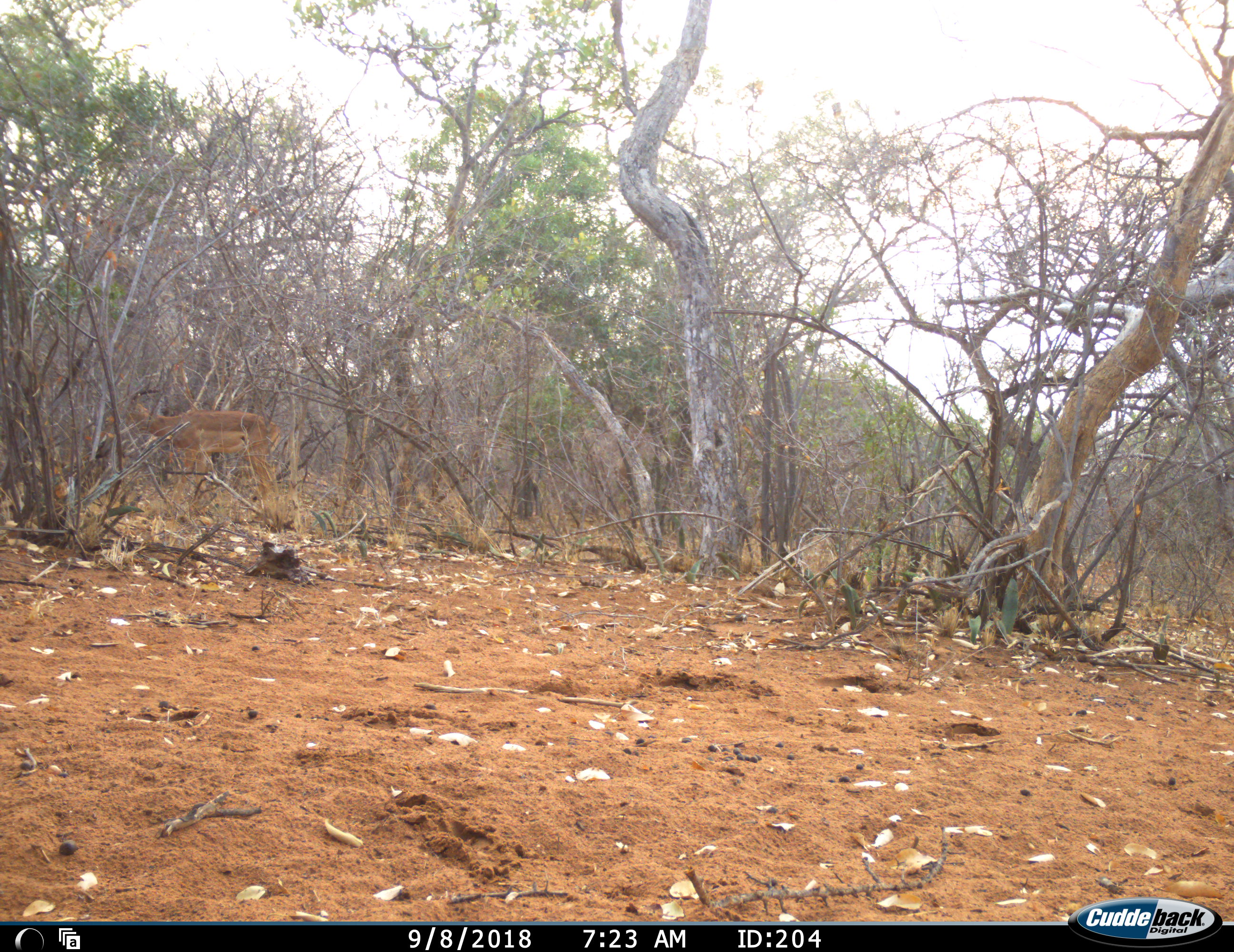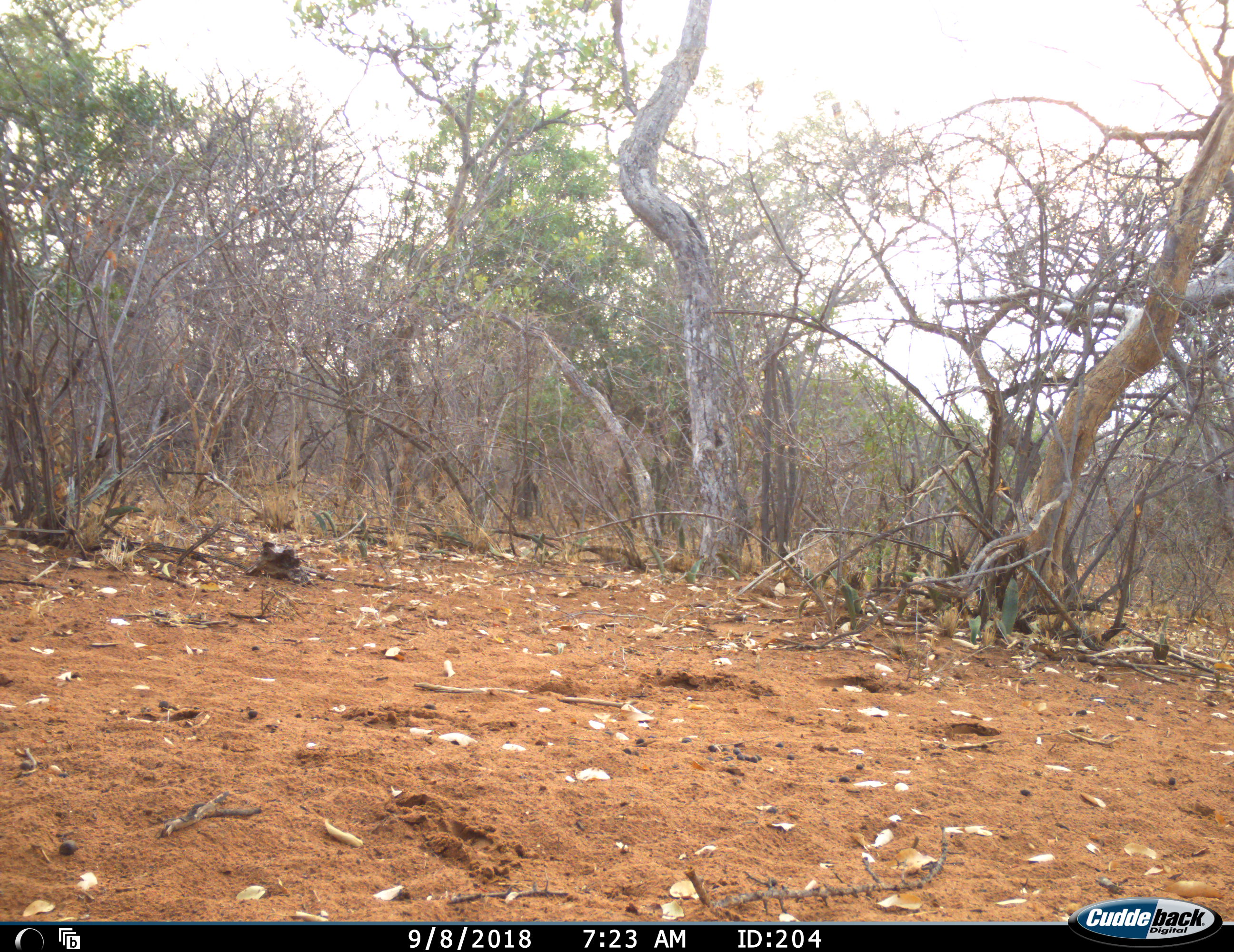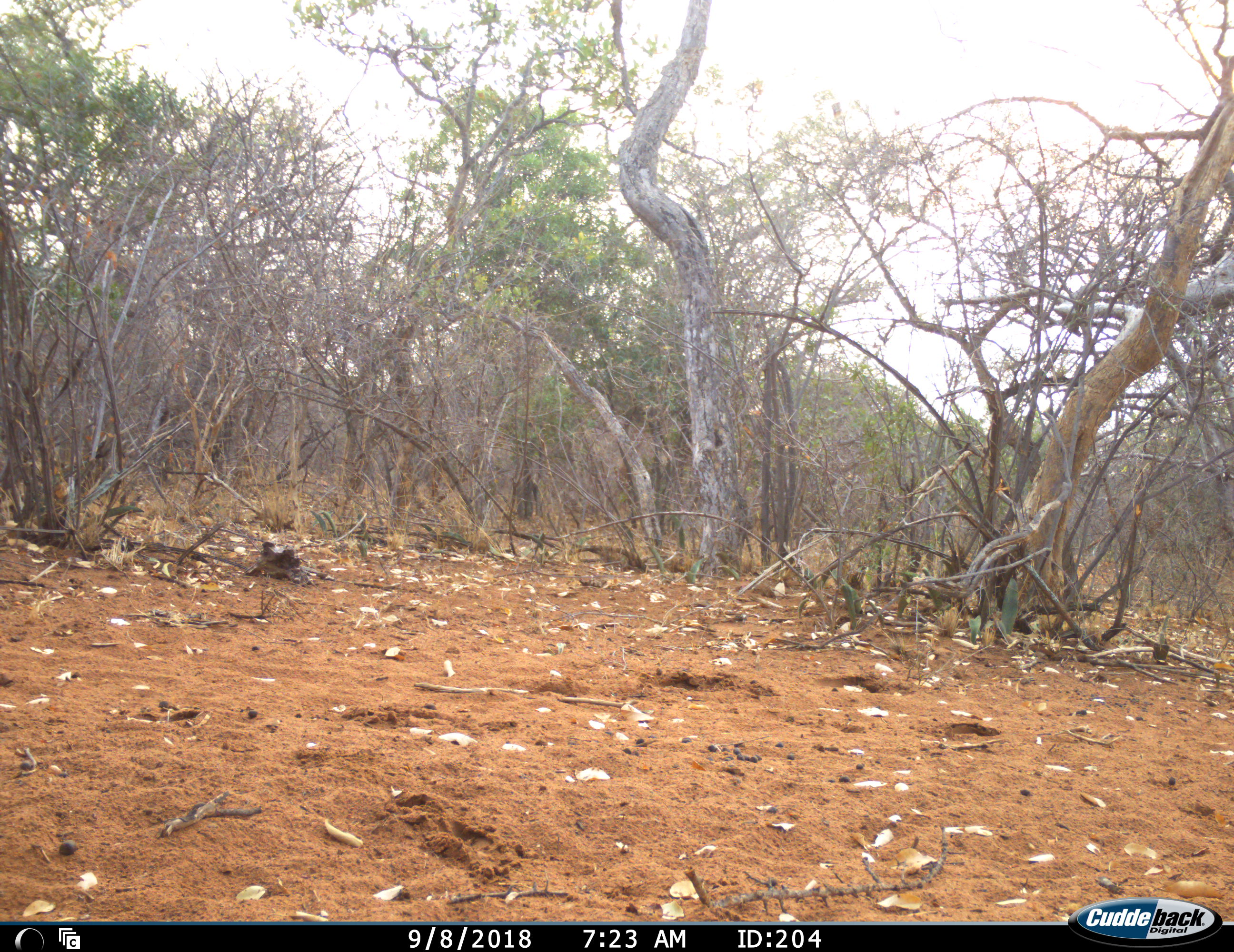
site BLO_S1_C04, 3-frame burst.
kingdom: Animalia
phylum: Chordata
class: Mammalia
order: Artiodactyla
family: Bovidae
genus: Aepyceros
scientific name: Aepyceros melampus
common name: impala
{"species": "impala (Aepyceros melampus)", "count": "1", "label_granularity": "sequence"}